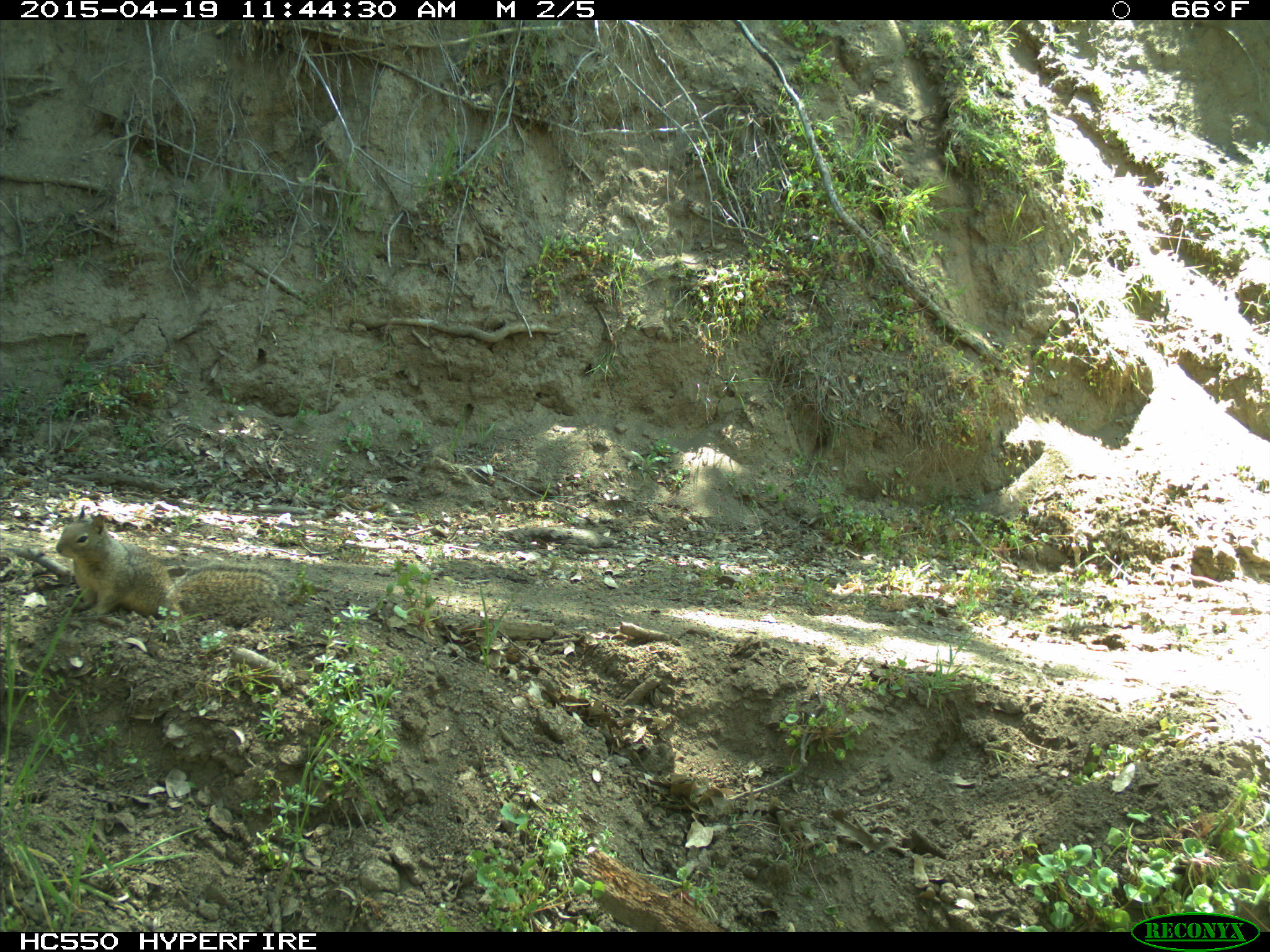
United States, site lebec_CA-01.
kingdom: Animalia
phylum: Chordata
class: Mammalia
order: Rodentia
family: Sciuridae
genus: Otospermophilus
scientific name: Otospermophilus beecheyi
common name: california ground squirrel